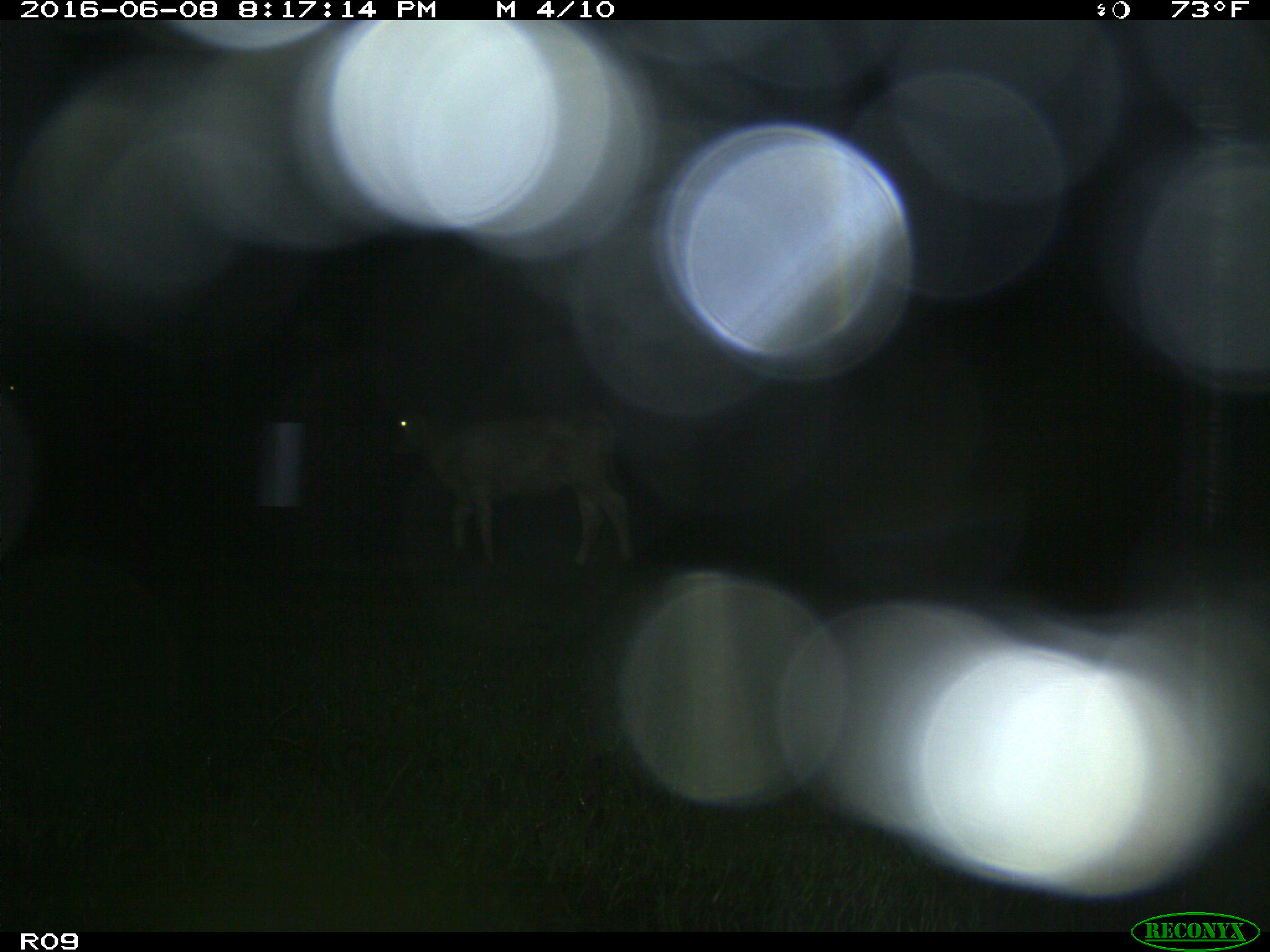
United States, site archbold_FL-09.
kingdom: Animalia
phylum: Chordata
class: Mammalia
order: Artiodactyla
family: Bovidae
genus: Bos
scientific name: Bos taurus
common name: domestic cow